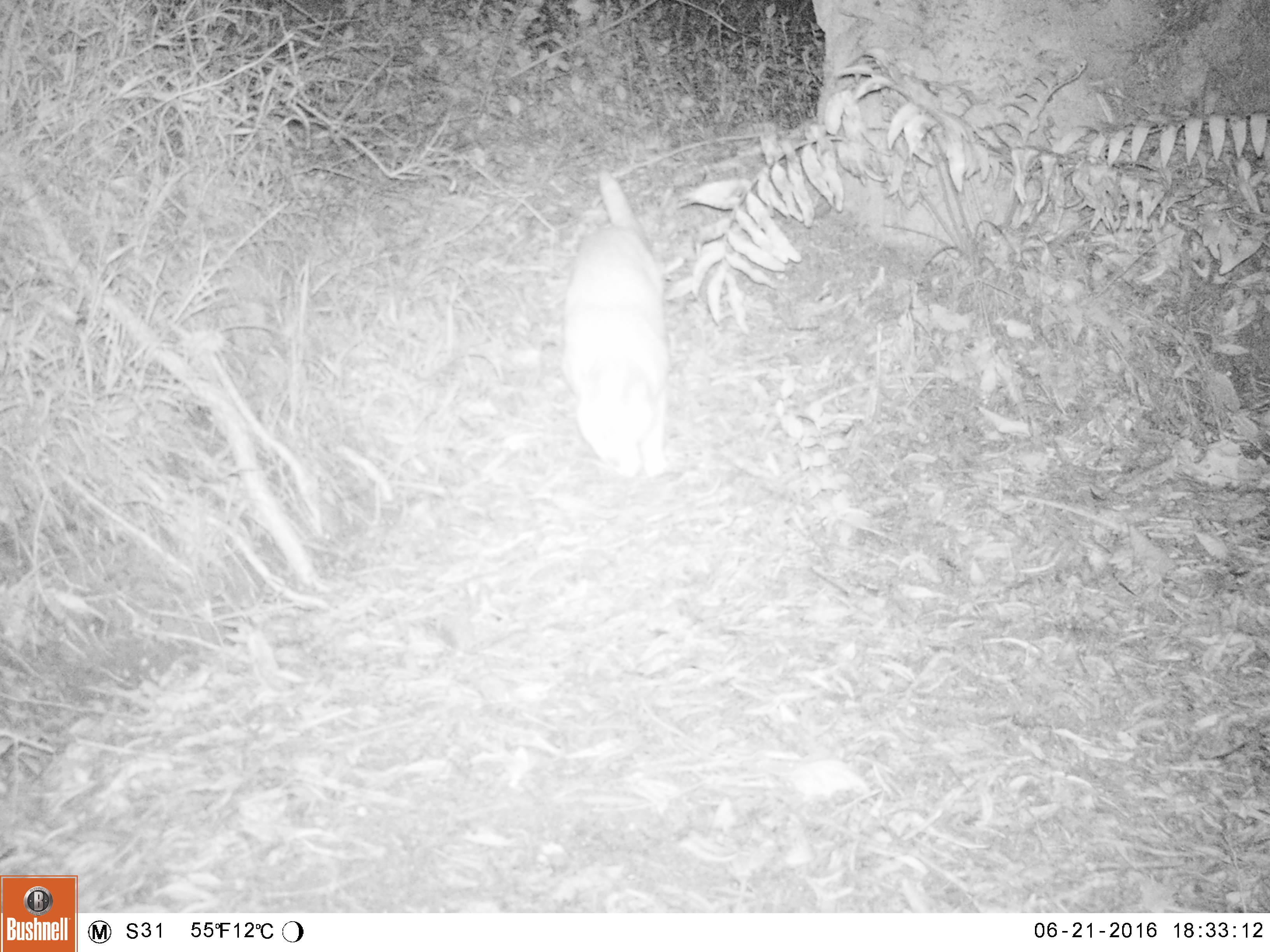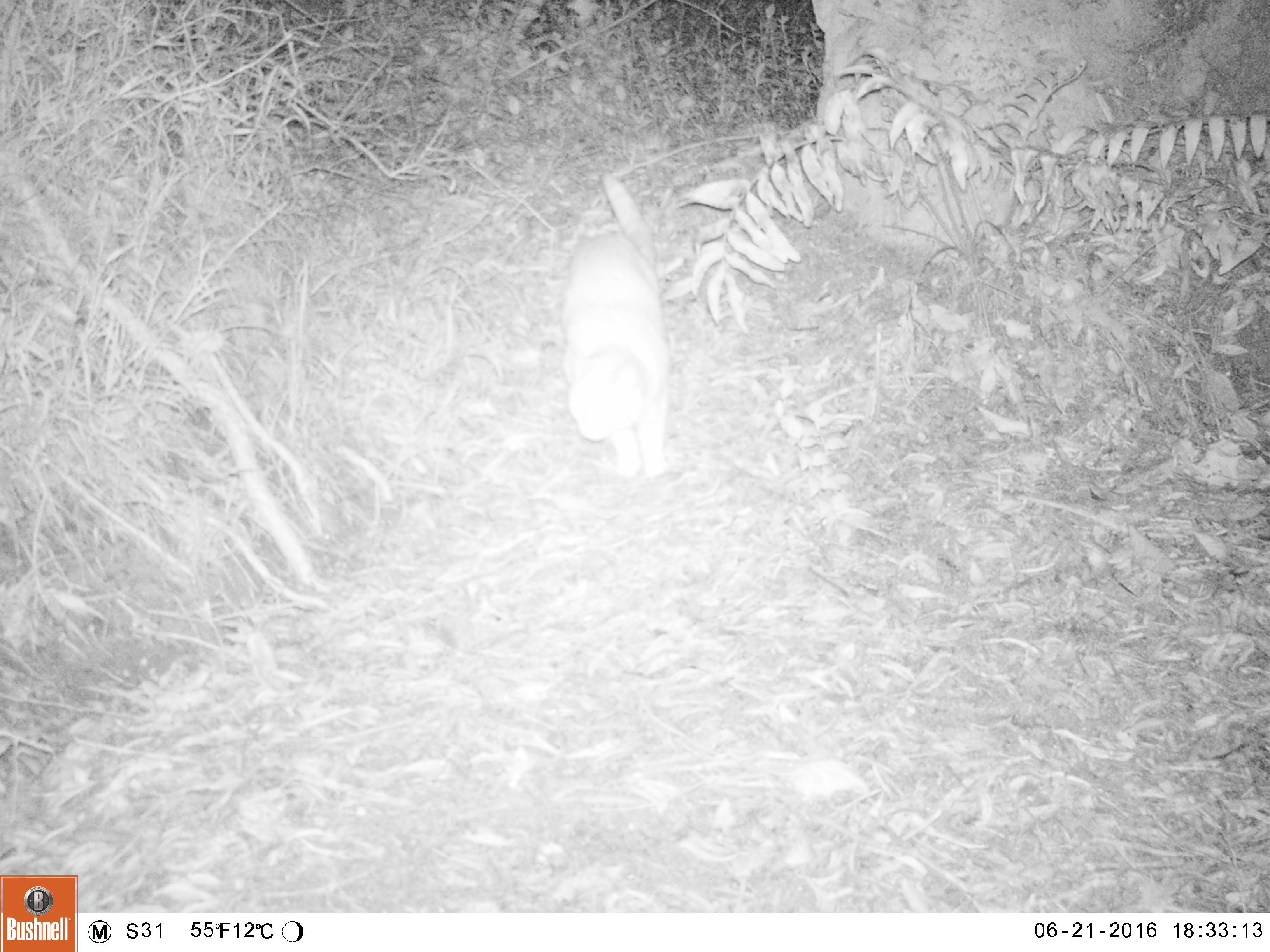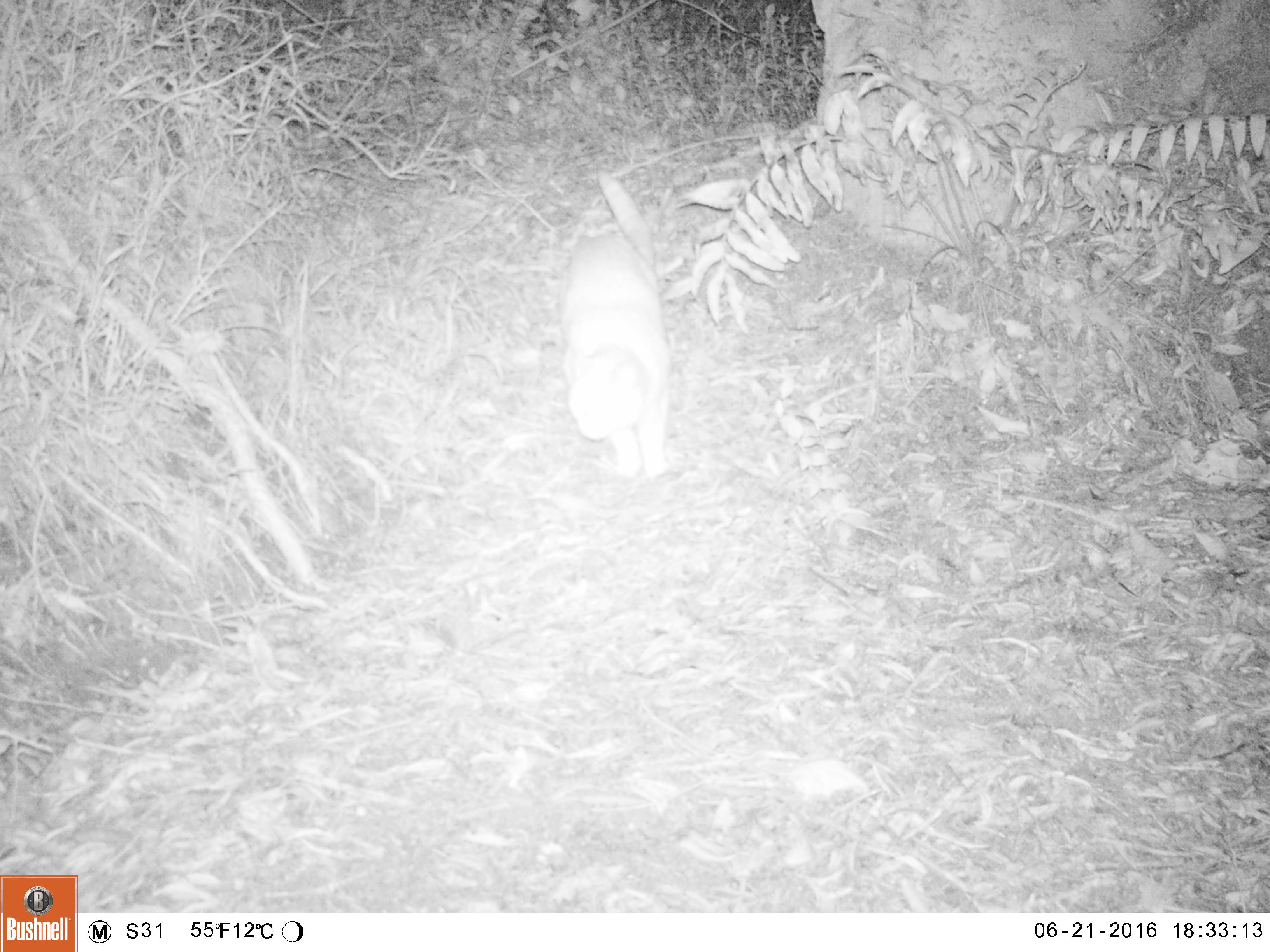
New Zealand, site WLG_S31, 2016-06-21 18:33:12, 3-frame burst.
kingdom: Animalia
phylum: Chordata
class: Mammalia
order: Carnivora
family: Felidae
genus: Felis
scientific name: Felis catus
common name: domestic cat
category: cat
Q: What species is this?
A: Cat (domestic cat) (Felis catus).